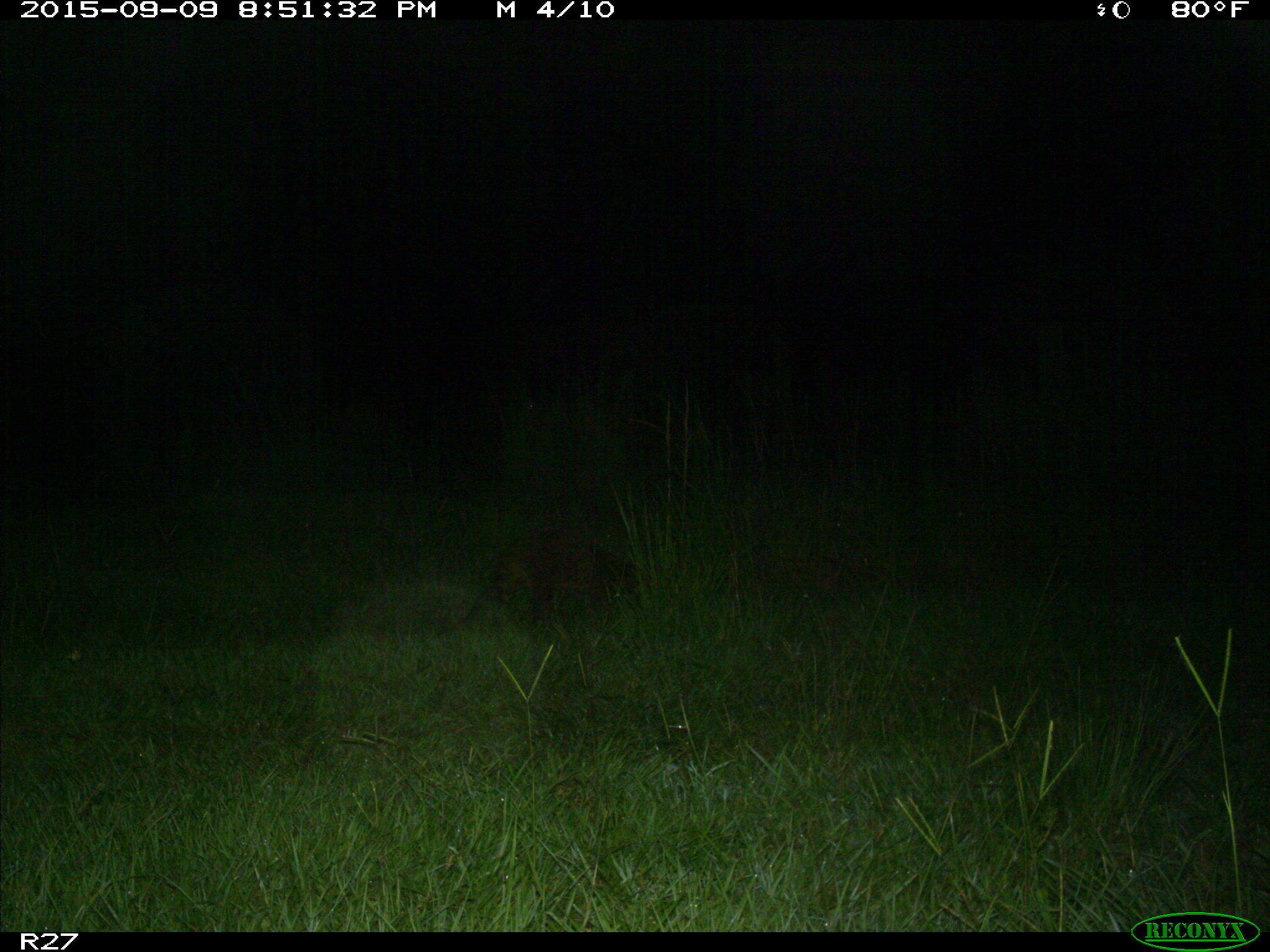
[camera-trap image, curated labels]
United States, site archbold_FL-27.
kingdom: Animalia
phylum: Chordata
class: Mammalia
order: Carnivora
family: Procyonidae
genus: Procyon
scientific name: Procyon lotor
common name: common raccoon